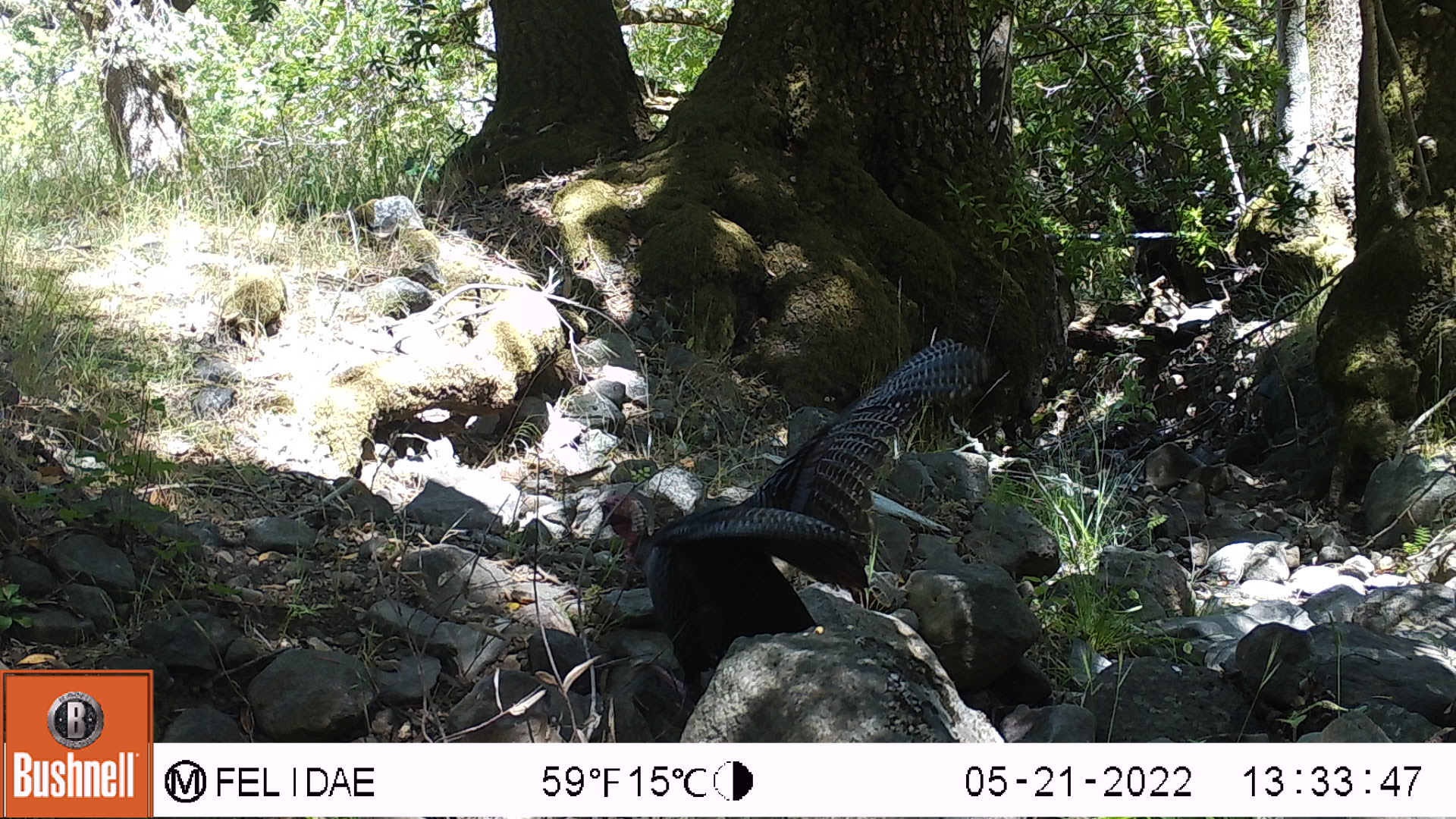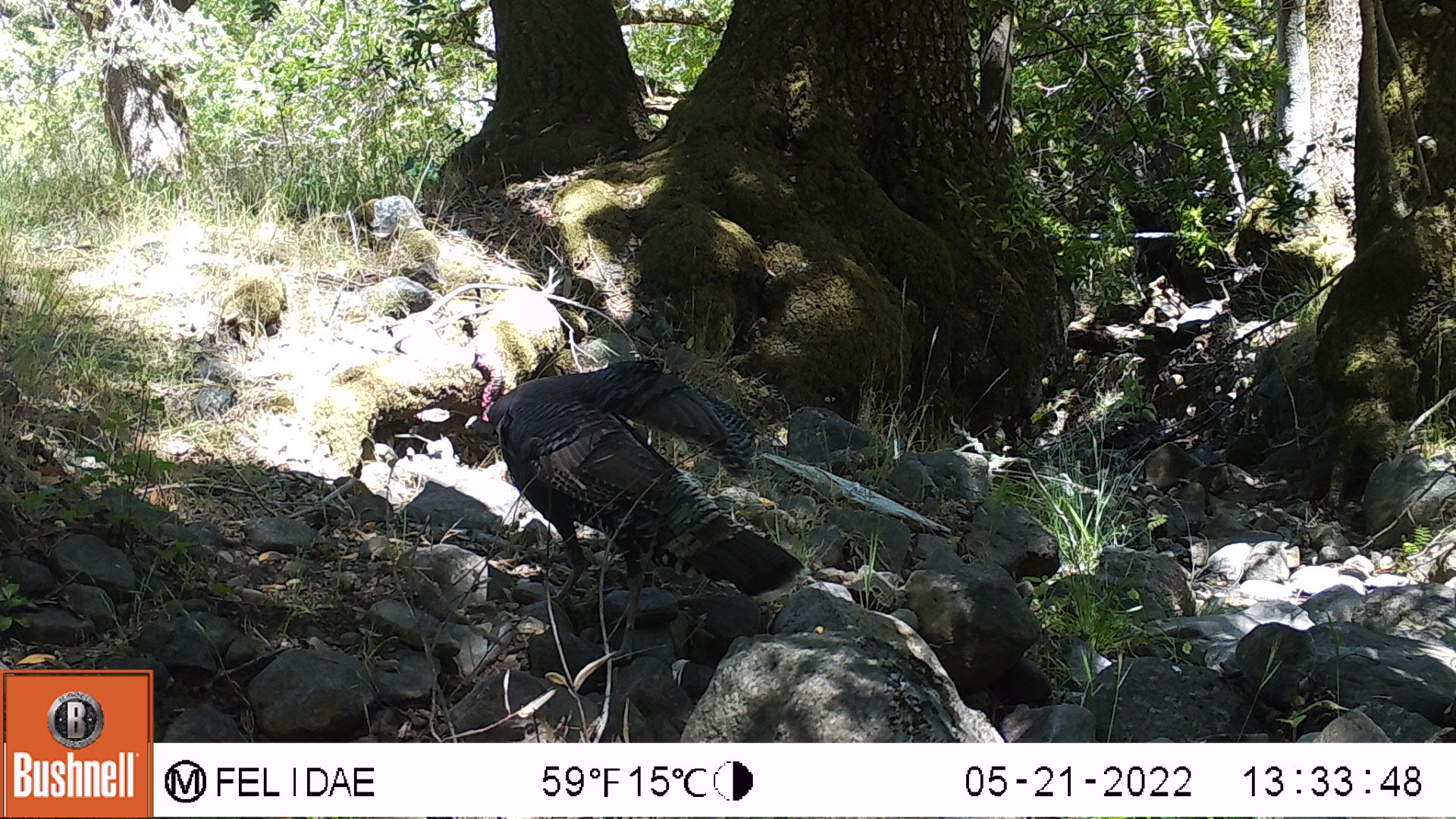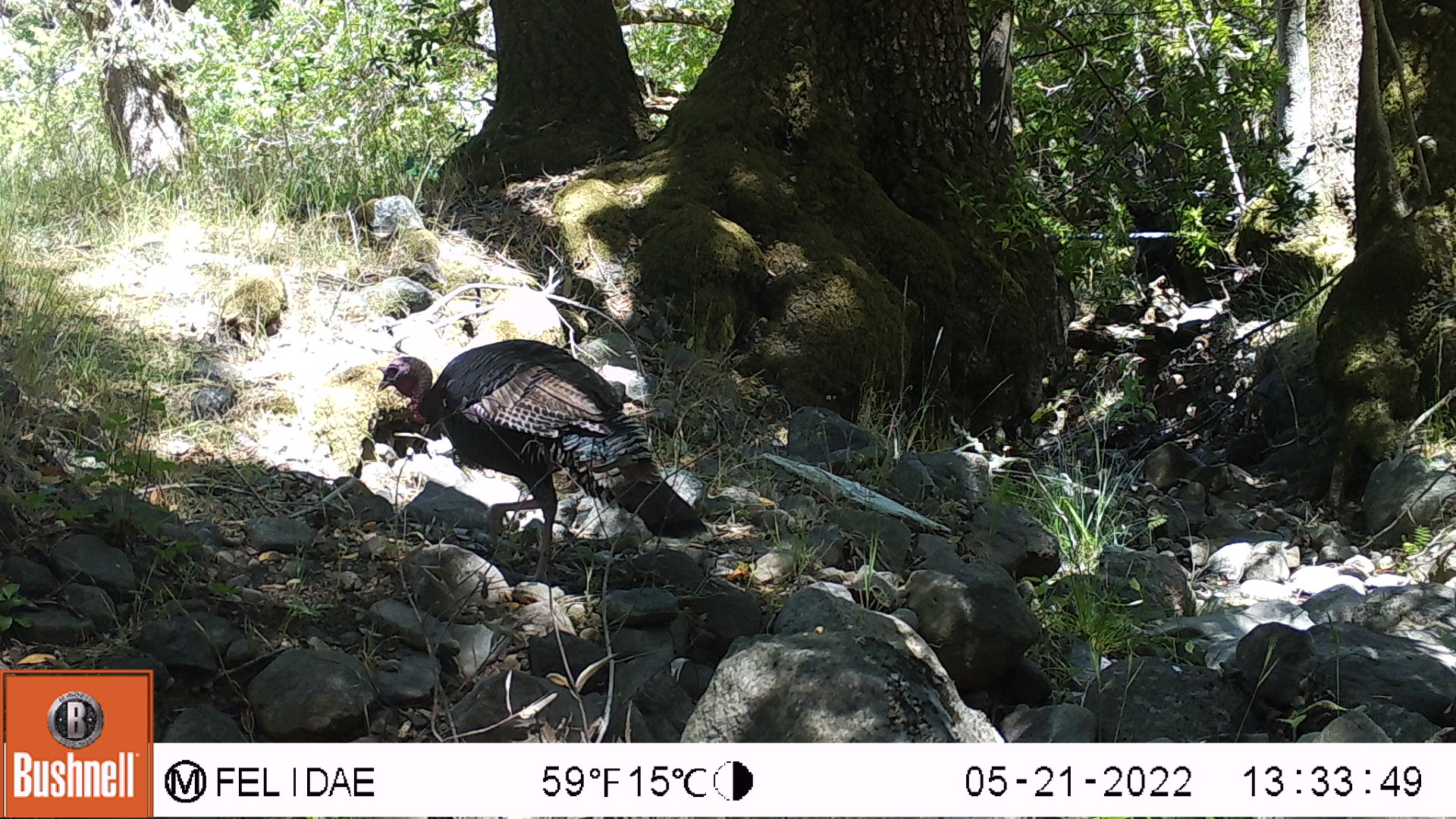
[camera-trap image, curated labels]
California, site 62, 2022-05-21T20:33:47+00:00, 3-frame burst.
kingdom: Animalia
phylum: Chordata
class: Aves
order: Galliformes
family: Phasianidae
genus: Meleagris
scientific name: Meleagris gallopavo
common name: turkey